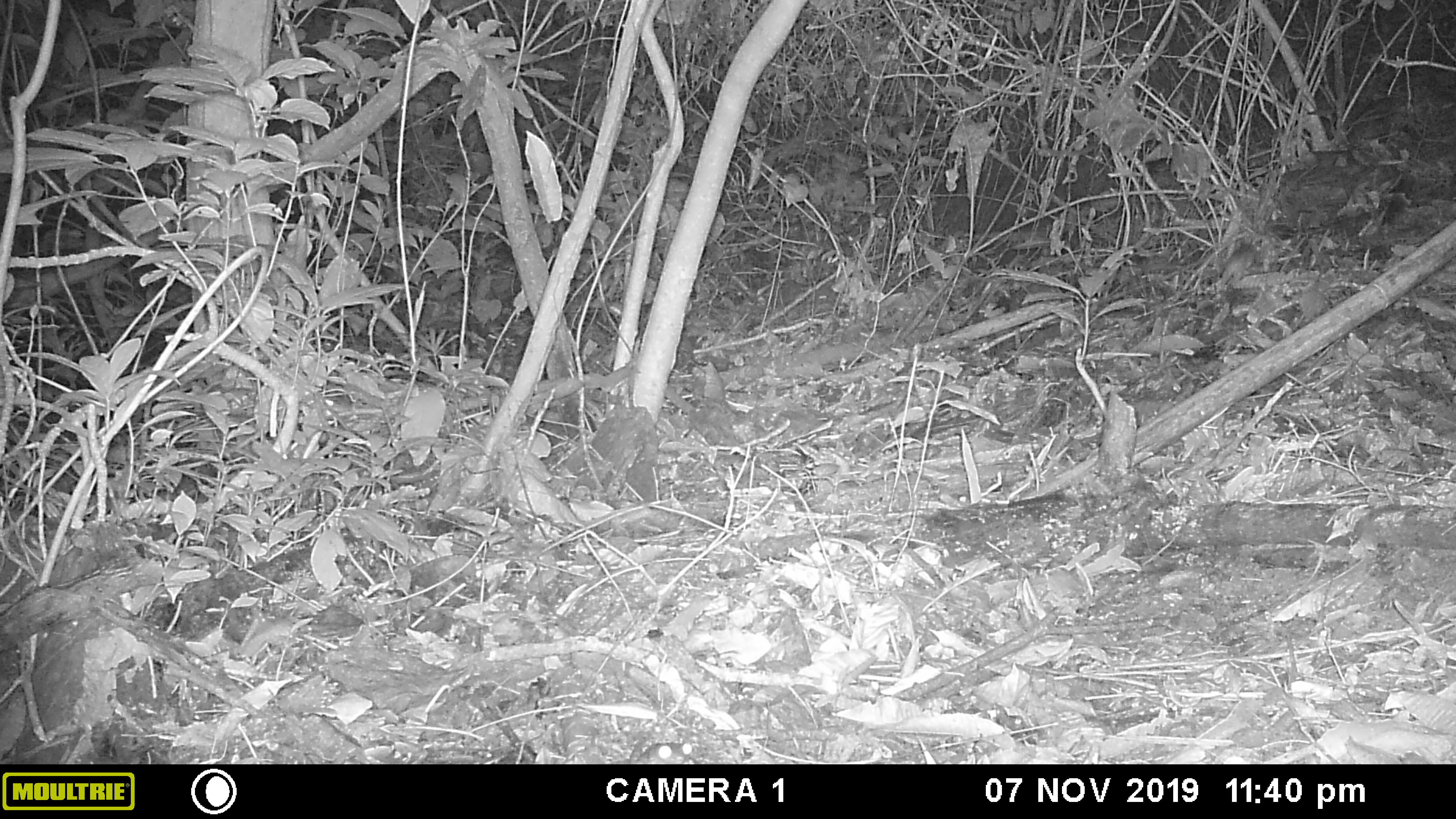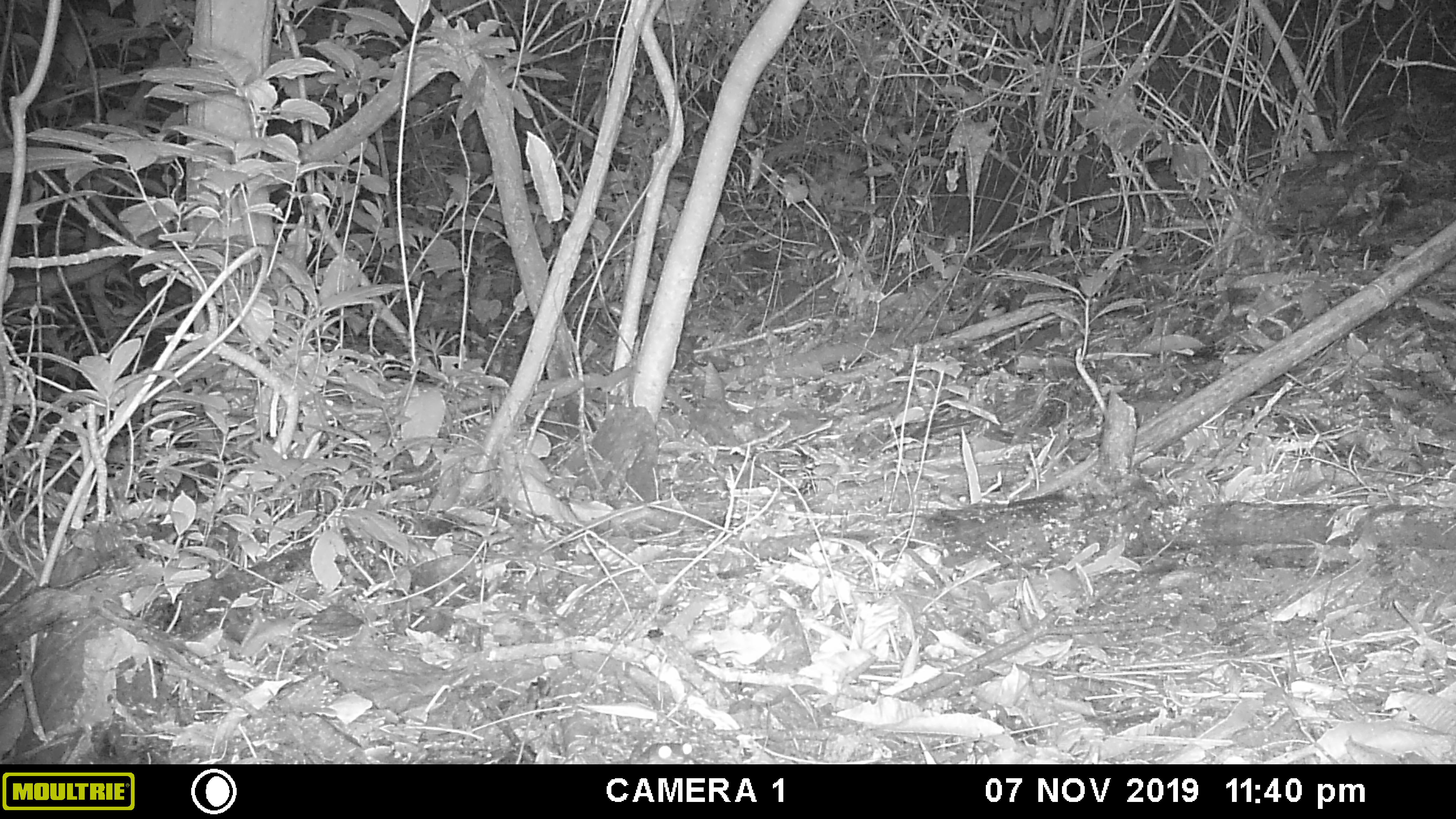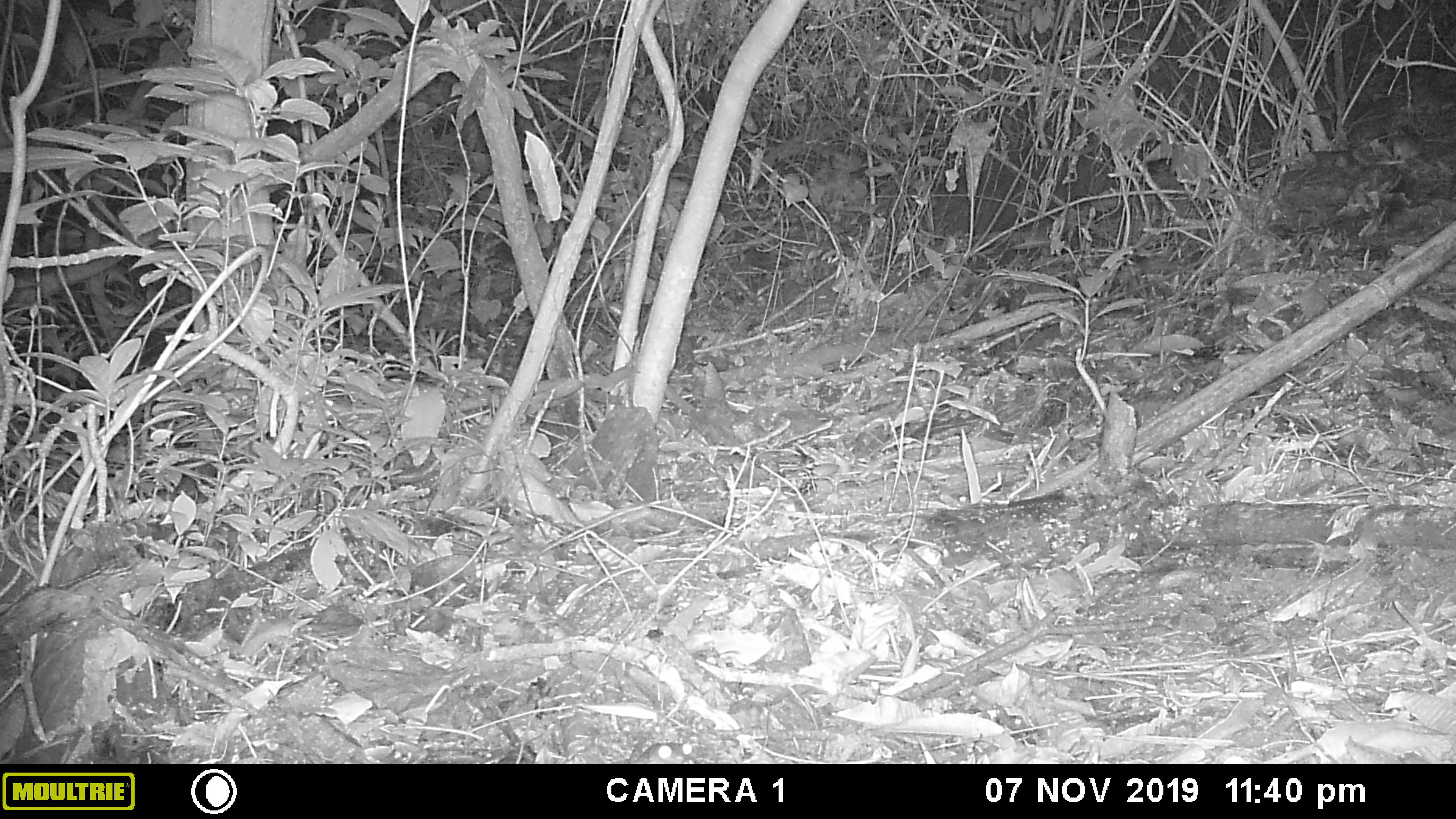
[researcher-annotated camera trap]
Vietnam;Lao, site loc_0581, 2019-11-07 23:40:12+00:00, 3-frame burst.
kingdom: Animalia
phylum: Chordata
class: Mammalia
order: Rodentia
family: Muridae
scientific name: Muridae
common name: old-world mice and rats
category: unidentified murid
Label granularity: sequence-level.